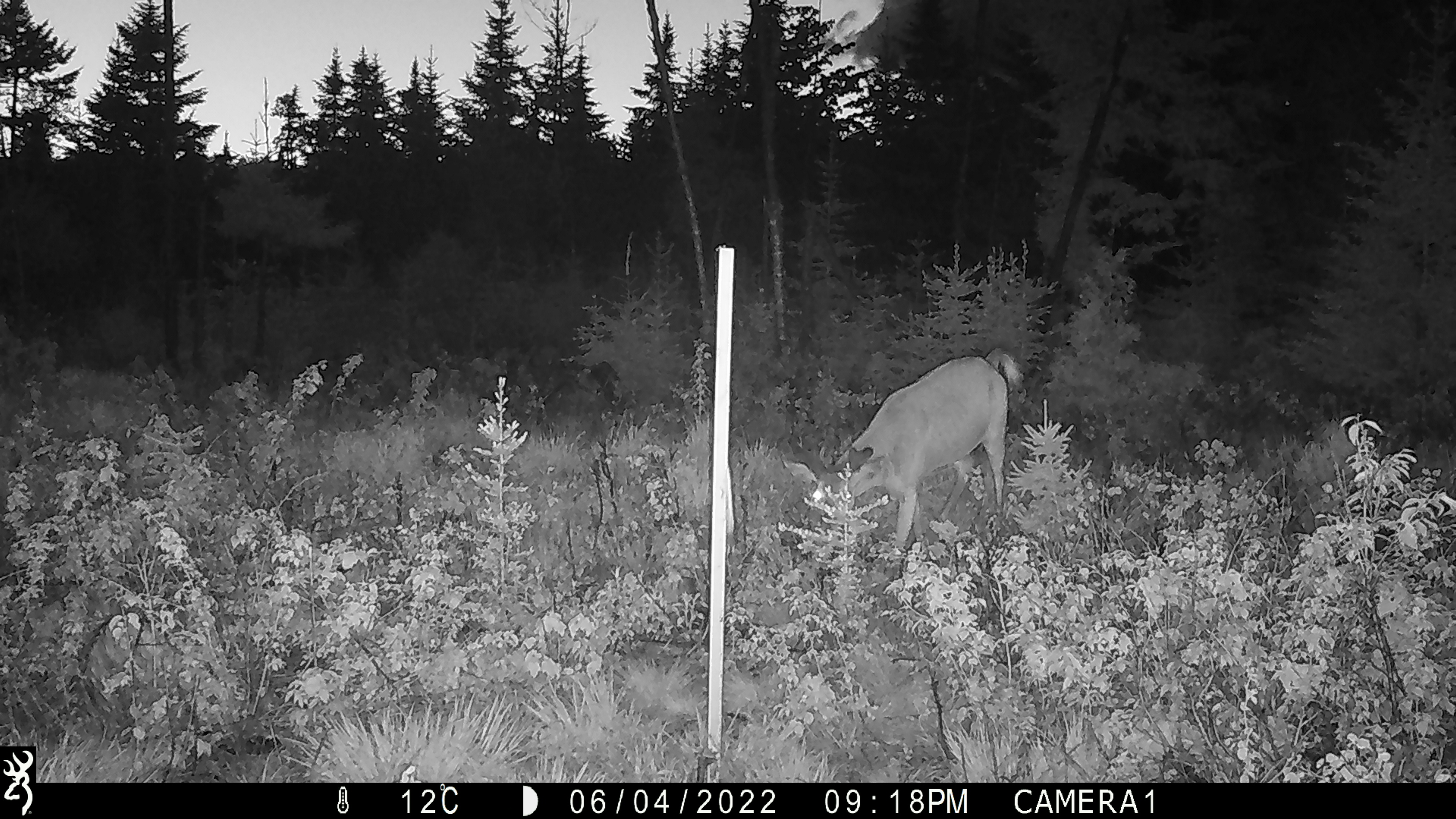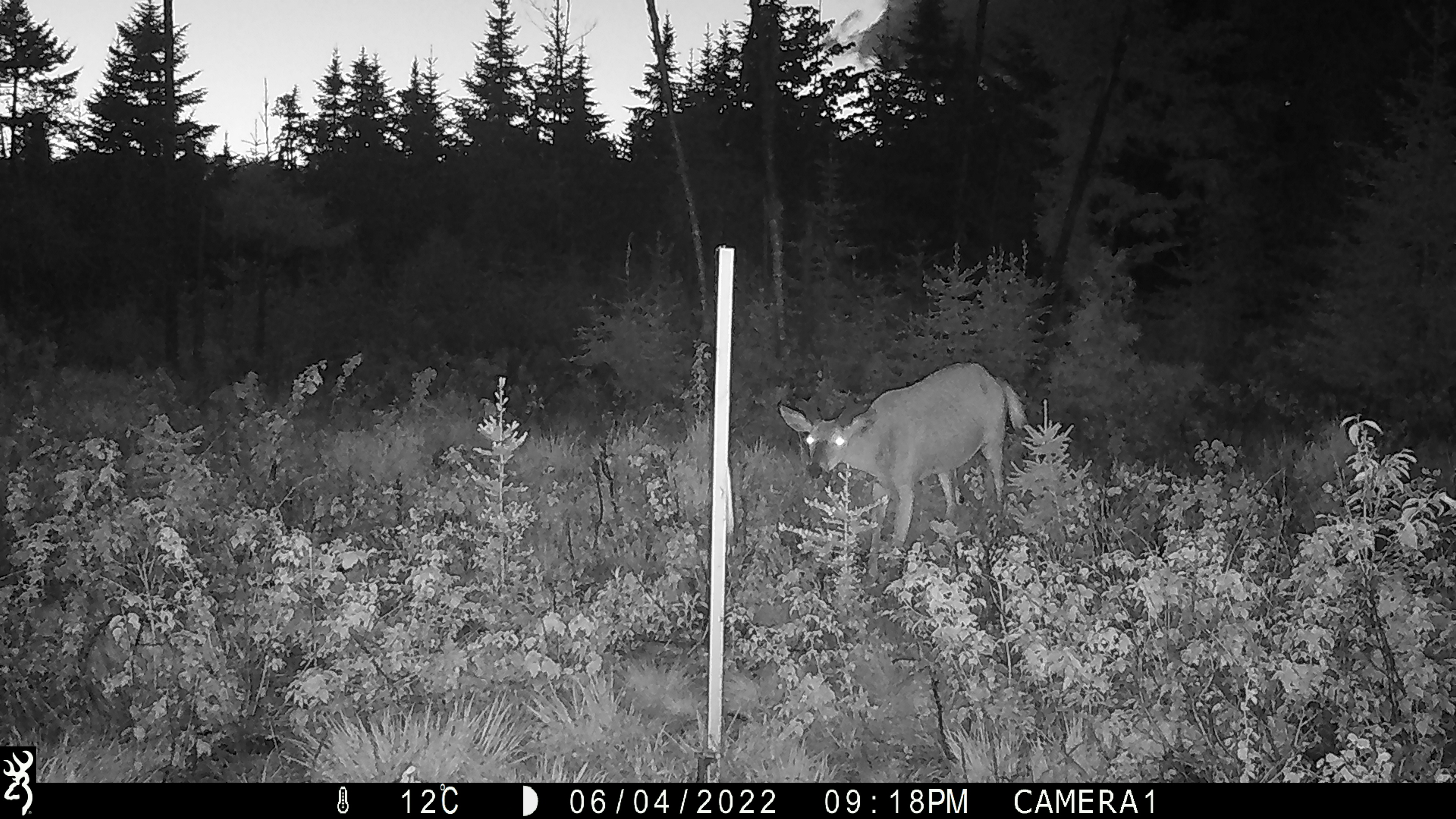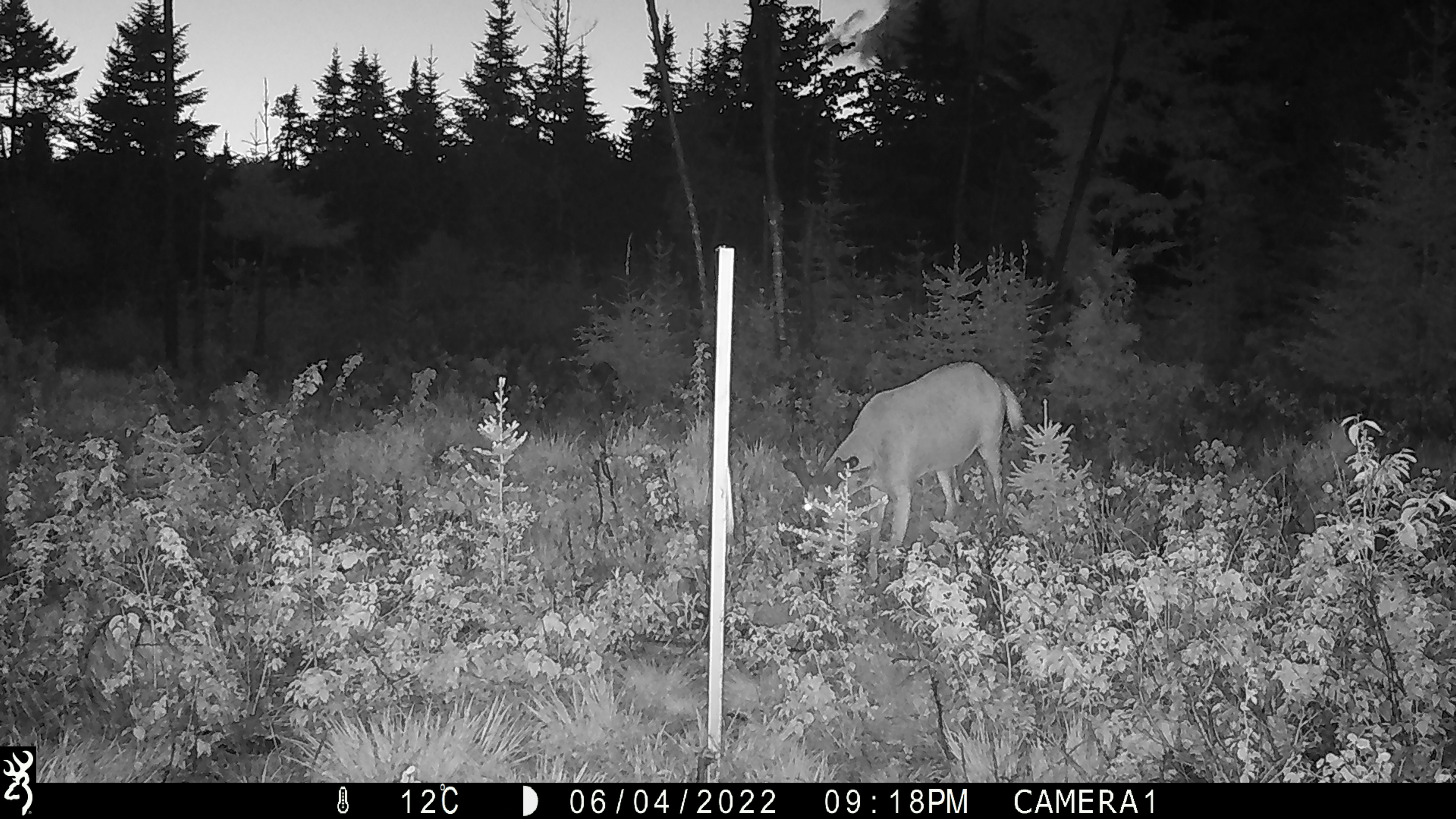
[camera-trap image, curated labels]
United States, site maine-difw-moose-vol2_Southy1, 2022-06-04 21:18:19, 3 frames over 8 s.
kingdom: Animalia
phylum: Chordata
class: Mammalia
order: Artiodactyla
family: Cervidae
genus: Odocoileus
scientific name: Odocoileus virginianus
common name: white-tailed deer